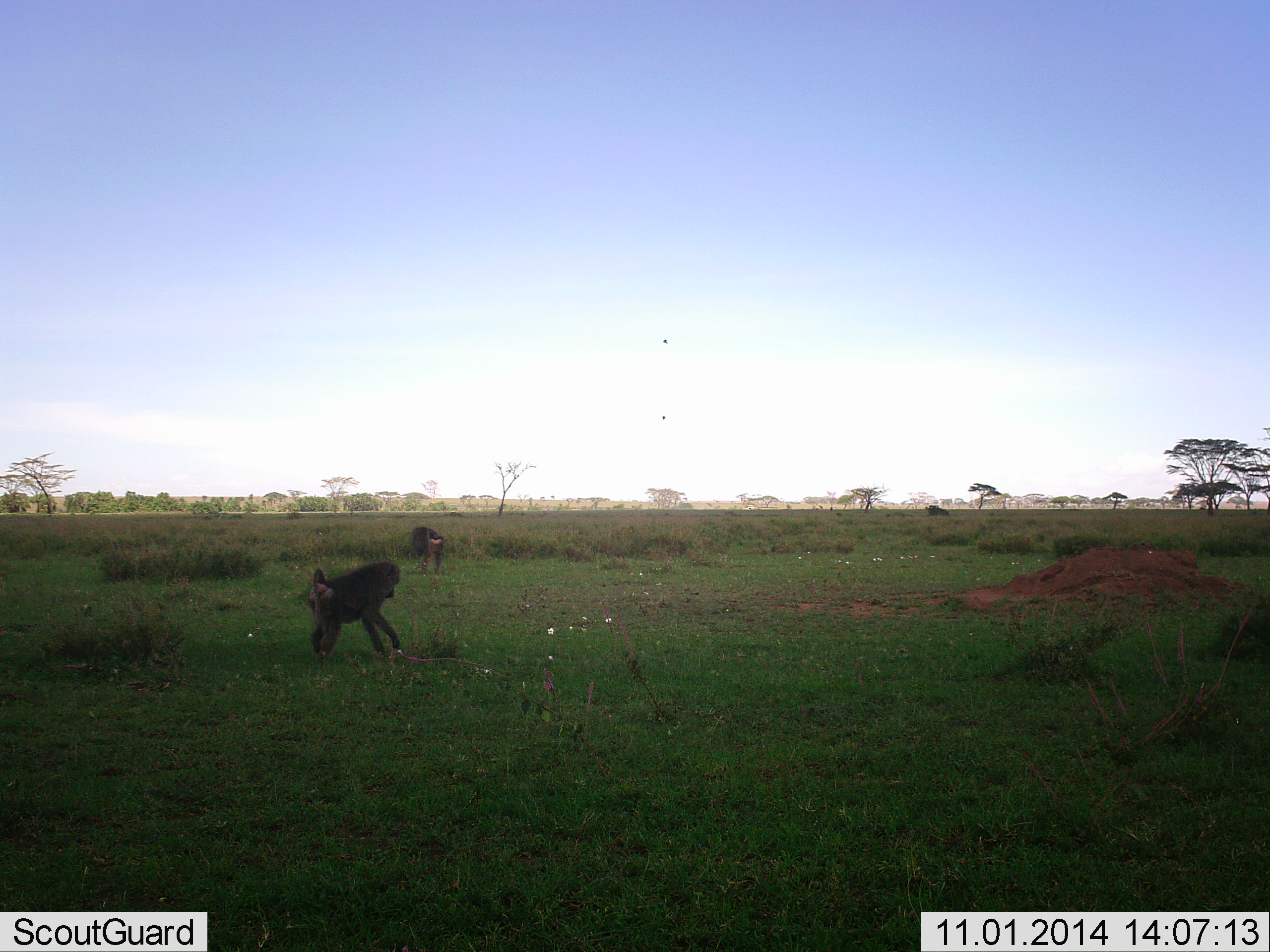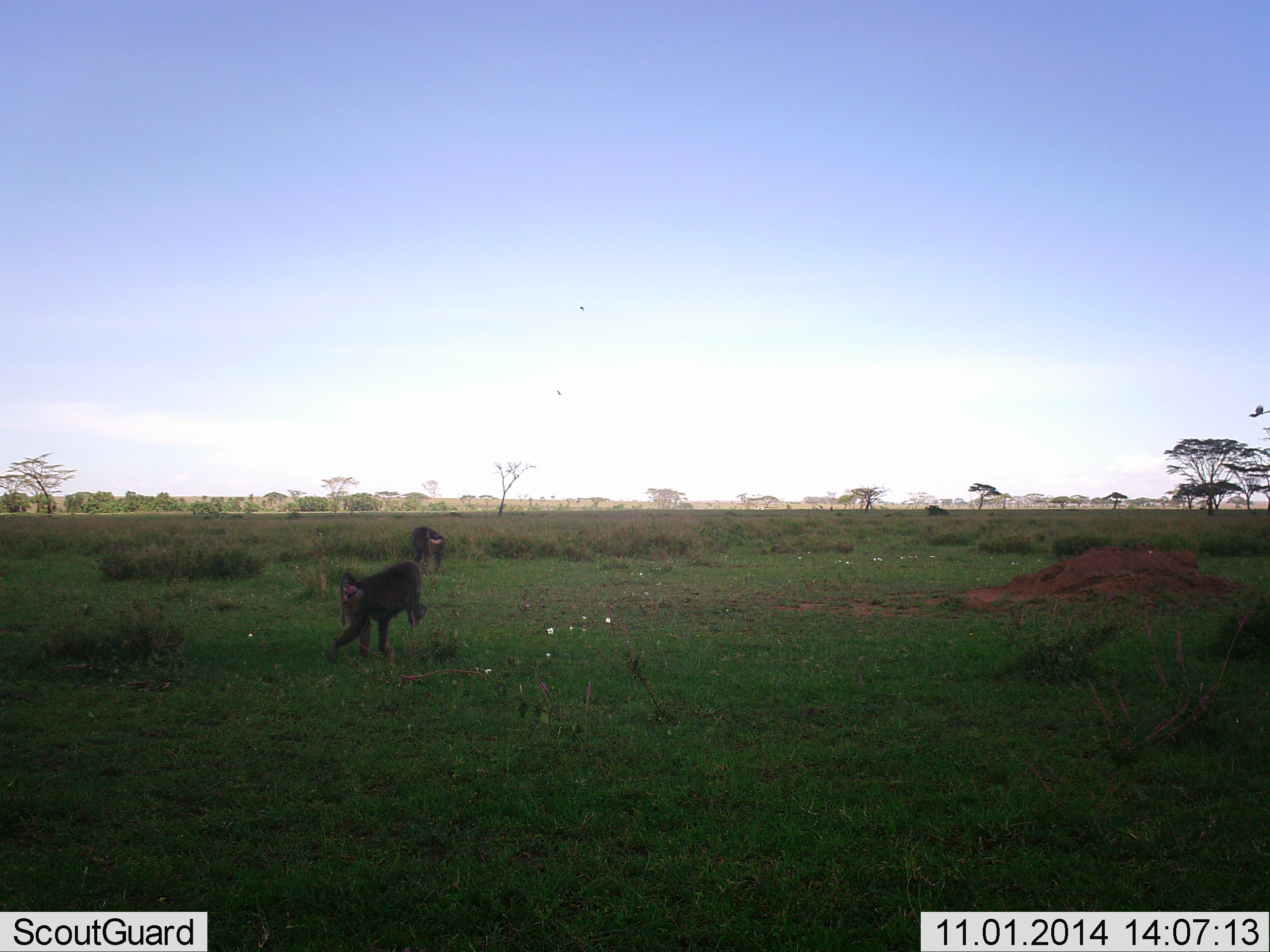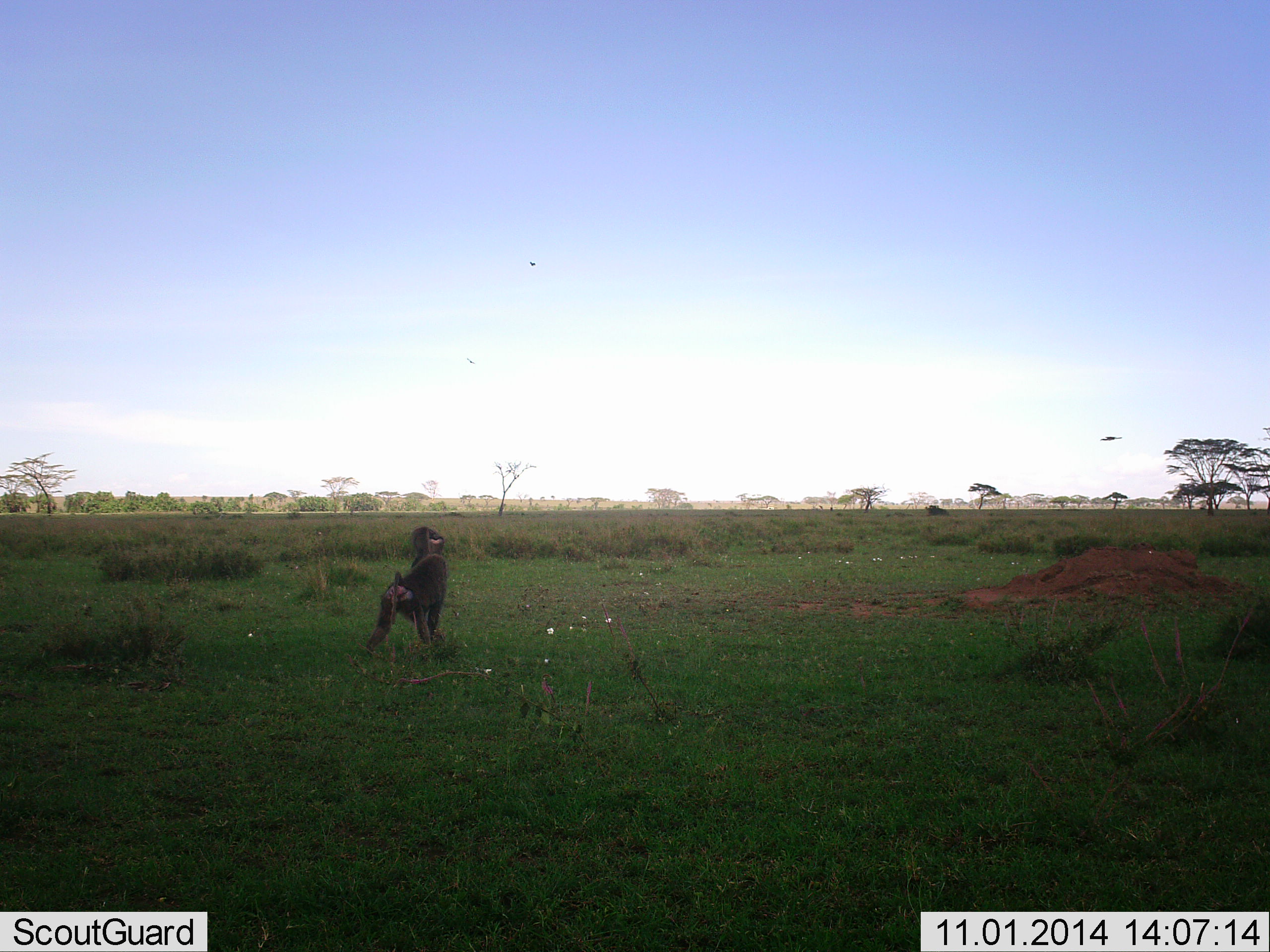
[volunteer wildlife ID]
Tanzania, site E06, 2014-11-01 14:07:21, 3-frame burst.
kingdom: Animalia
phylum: Chordata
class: Mammalia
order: Primates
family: Cercopithecidae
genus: Papio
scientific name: Papio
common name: baboon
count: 2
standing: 36%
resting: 0%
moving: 91%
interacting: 0%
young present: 0%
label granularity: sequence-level